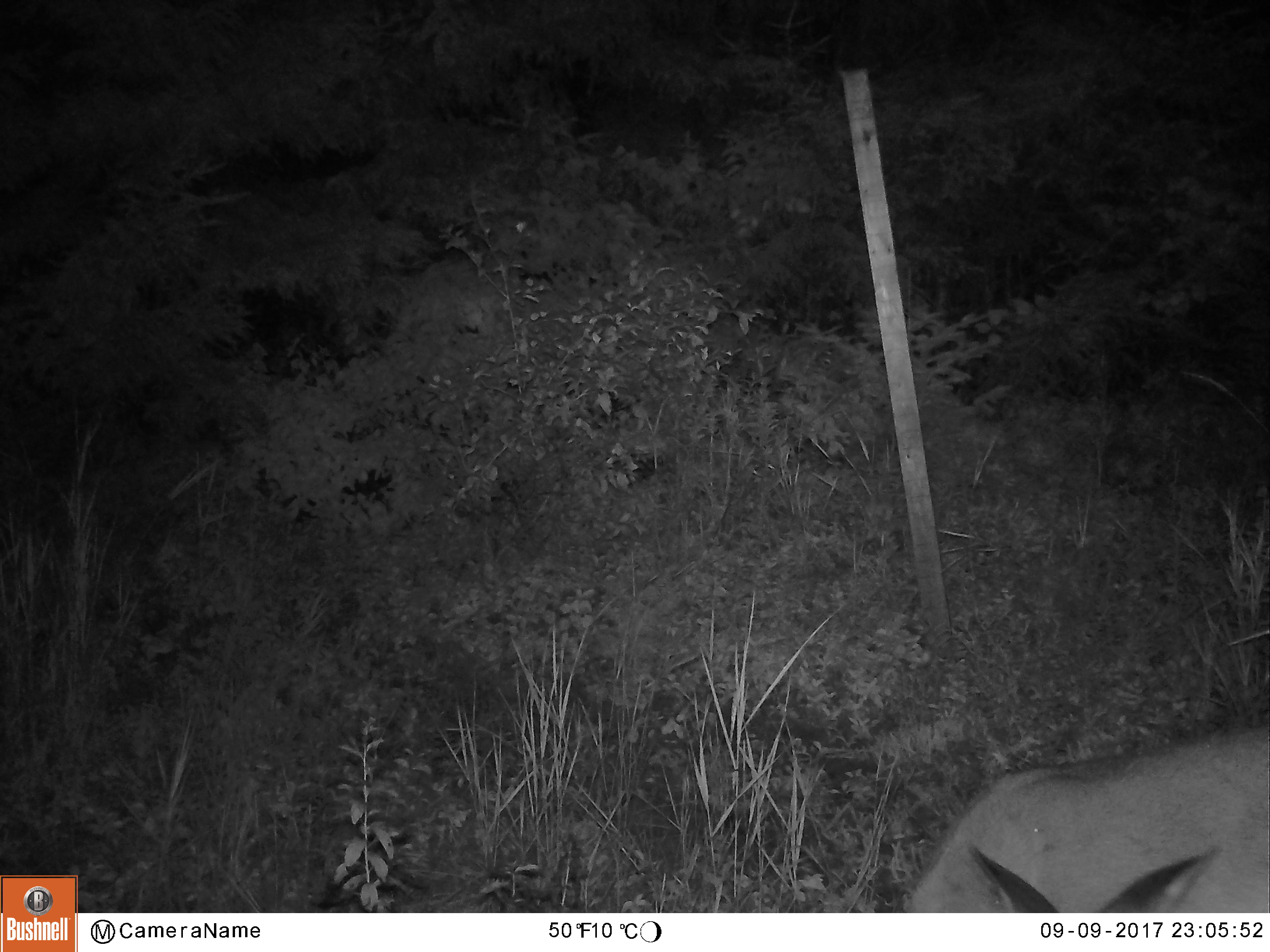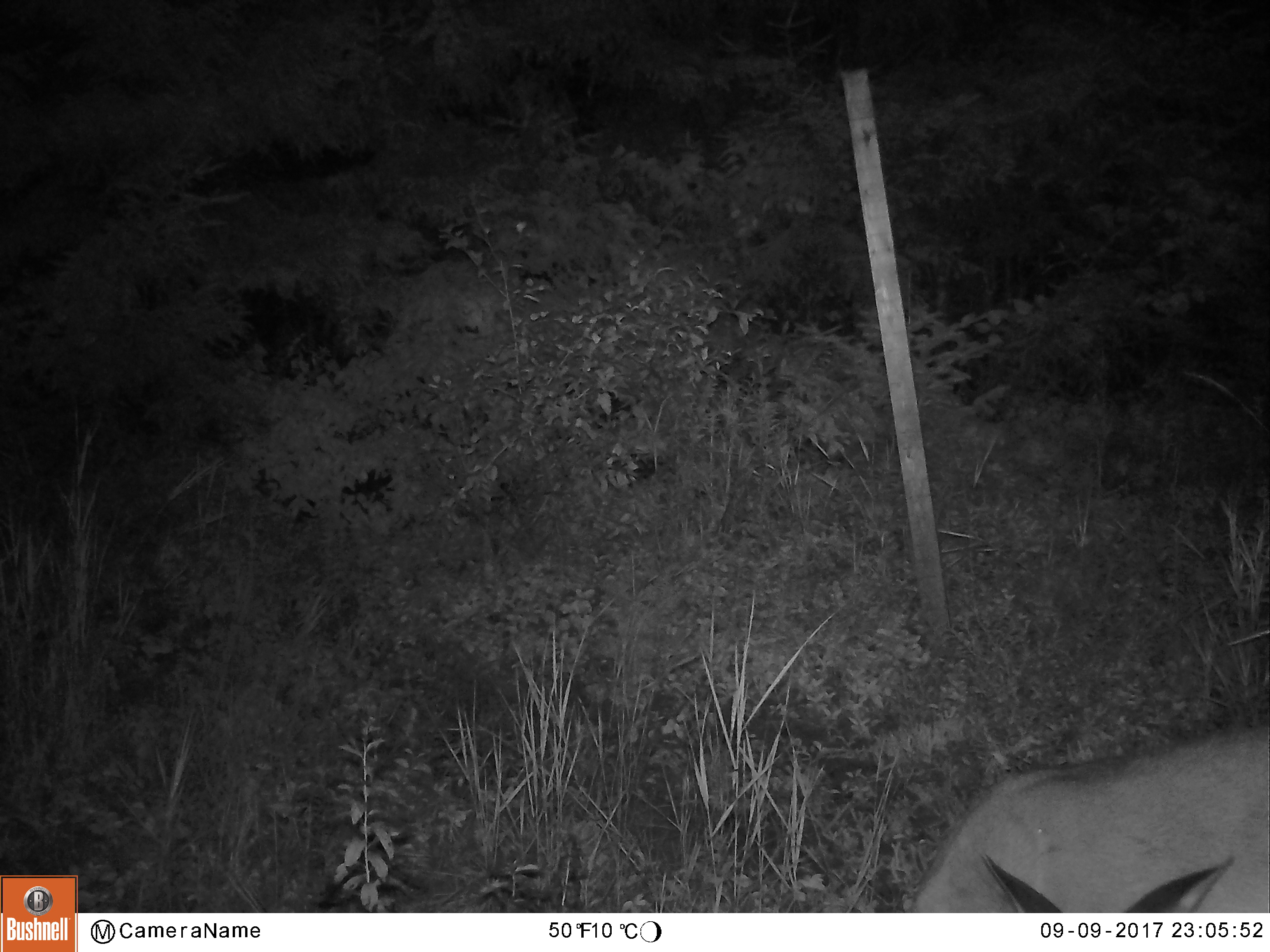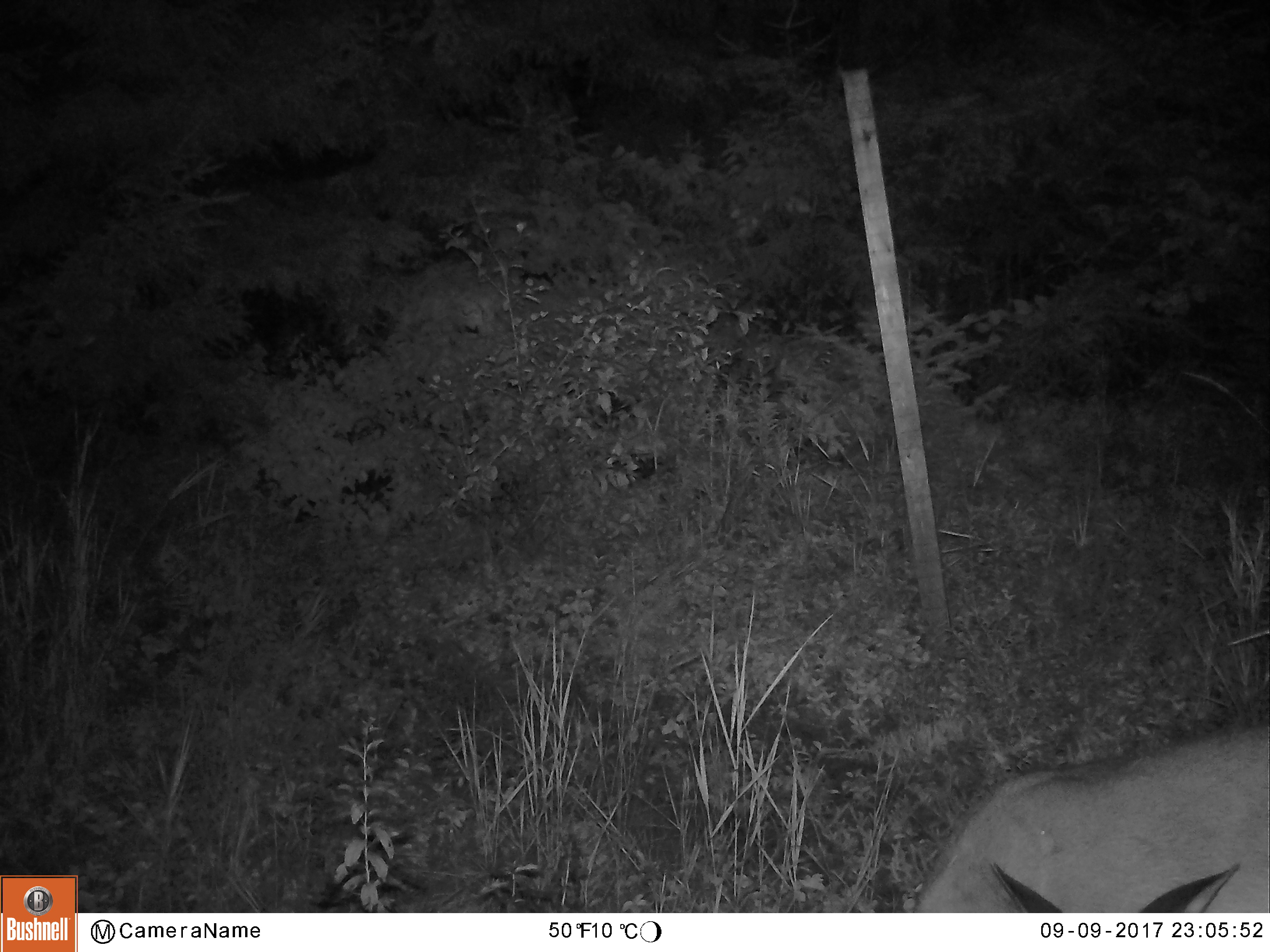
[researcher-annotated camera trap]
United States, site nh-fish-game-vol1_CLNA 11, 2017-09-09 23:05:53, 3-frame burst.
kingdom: Animalia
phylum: Chordata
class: Mammalia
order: Artiodactyla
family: Cervidae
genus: Odocoileus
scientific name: Odocoileus virginianus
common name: white-tailed deer